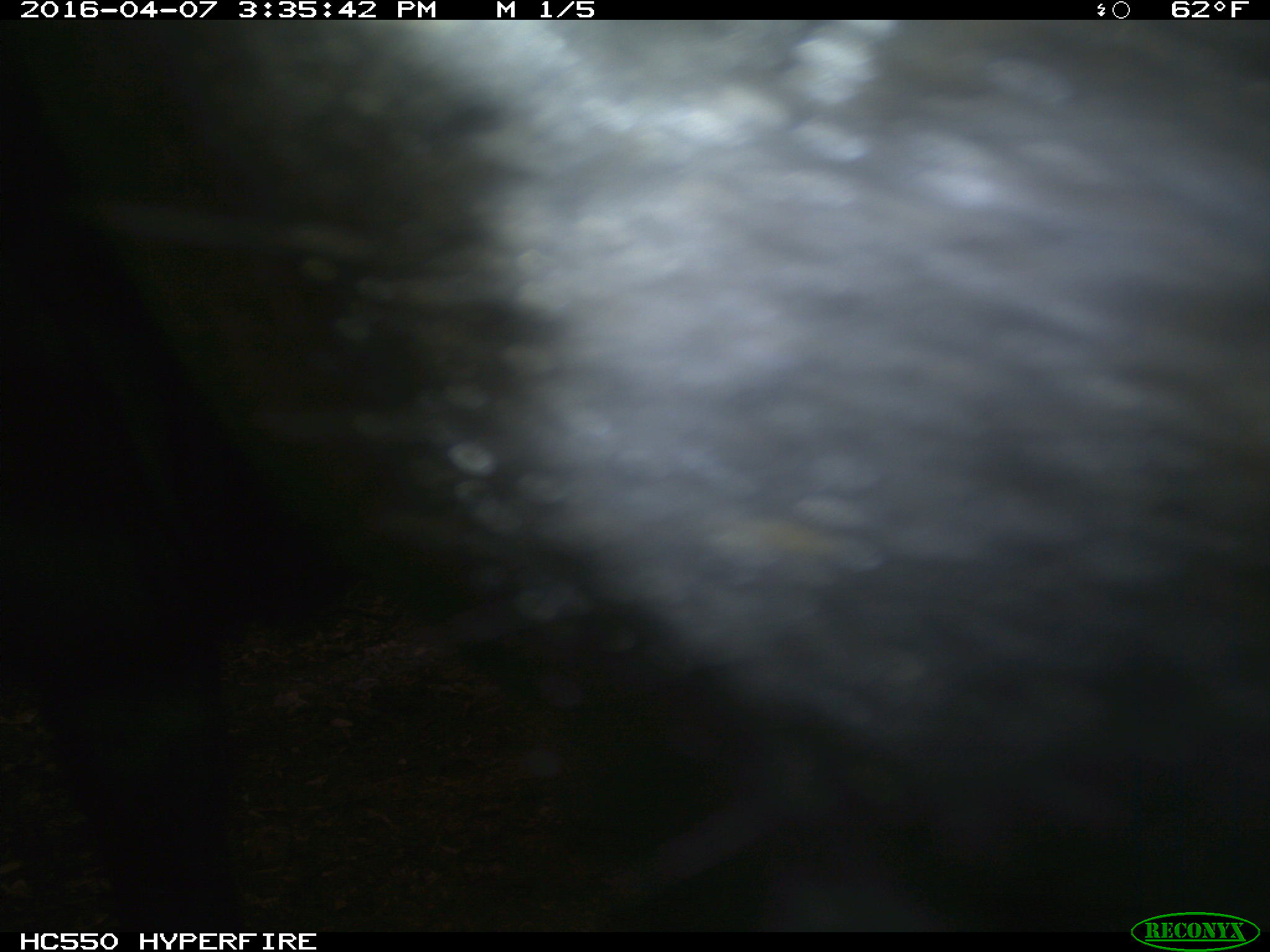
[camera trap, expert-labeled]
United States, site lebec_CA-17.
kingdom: Animalia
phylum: Chordata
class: Mammalia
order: Artiodactyla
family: Bovidae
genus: Bos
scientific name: Bos taurus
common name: domestic cow